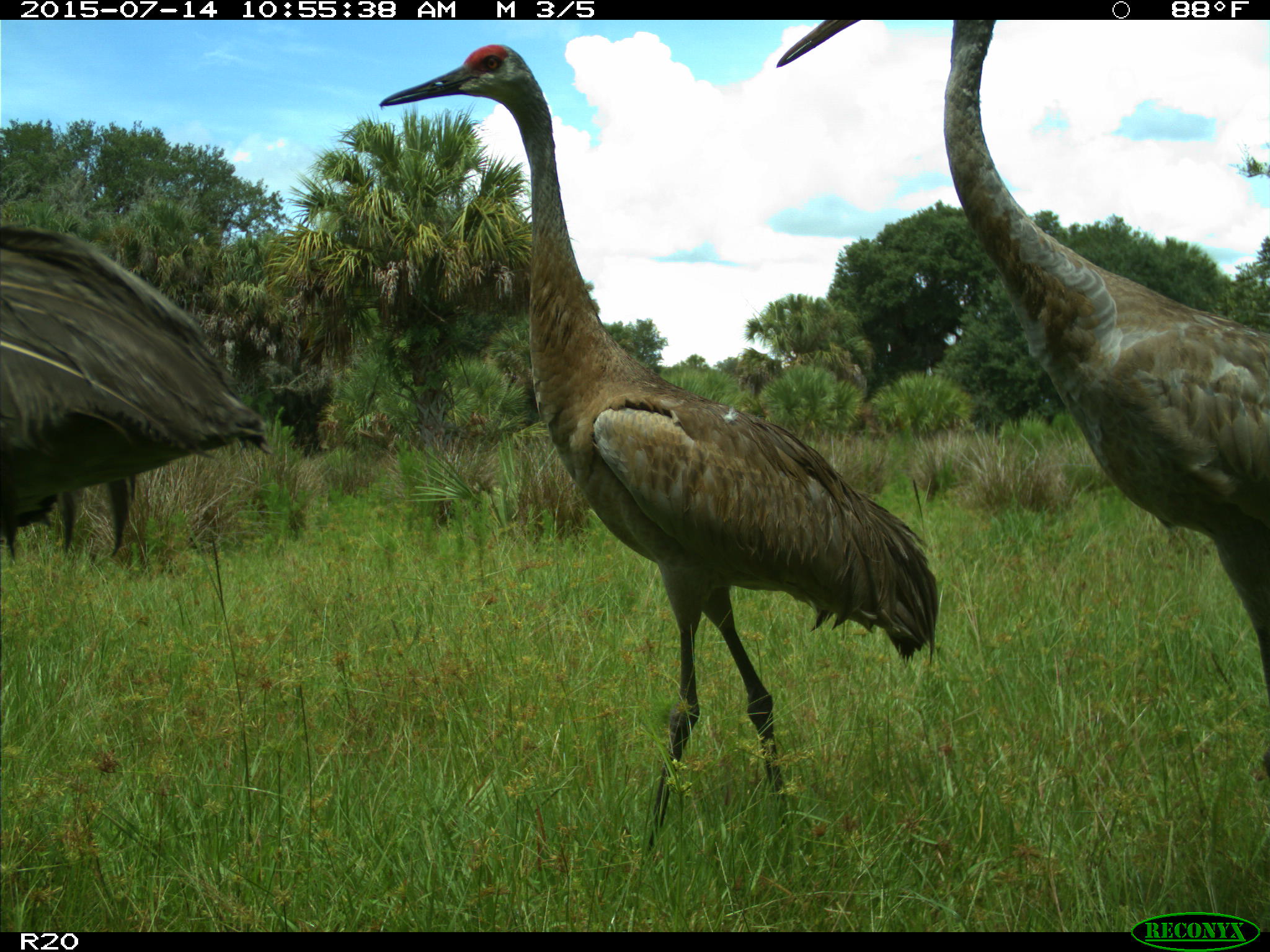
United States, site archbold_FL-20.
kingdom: Animalia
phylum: Chordata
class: Aves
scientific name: Aves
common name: birds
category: unidentified bird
Unidentified bird (birds) (Aves).